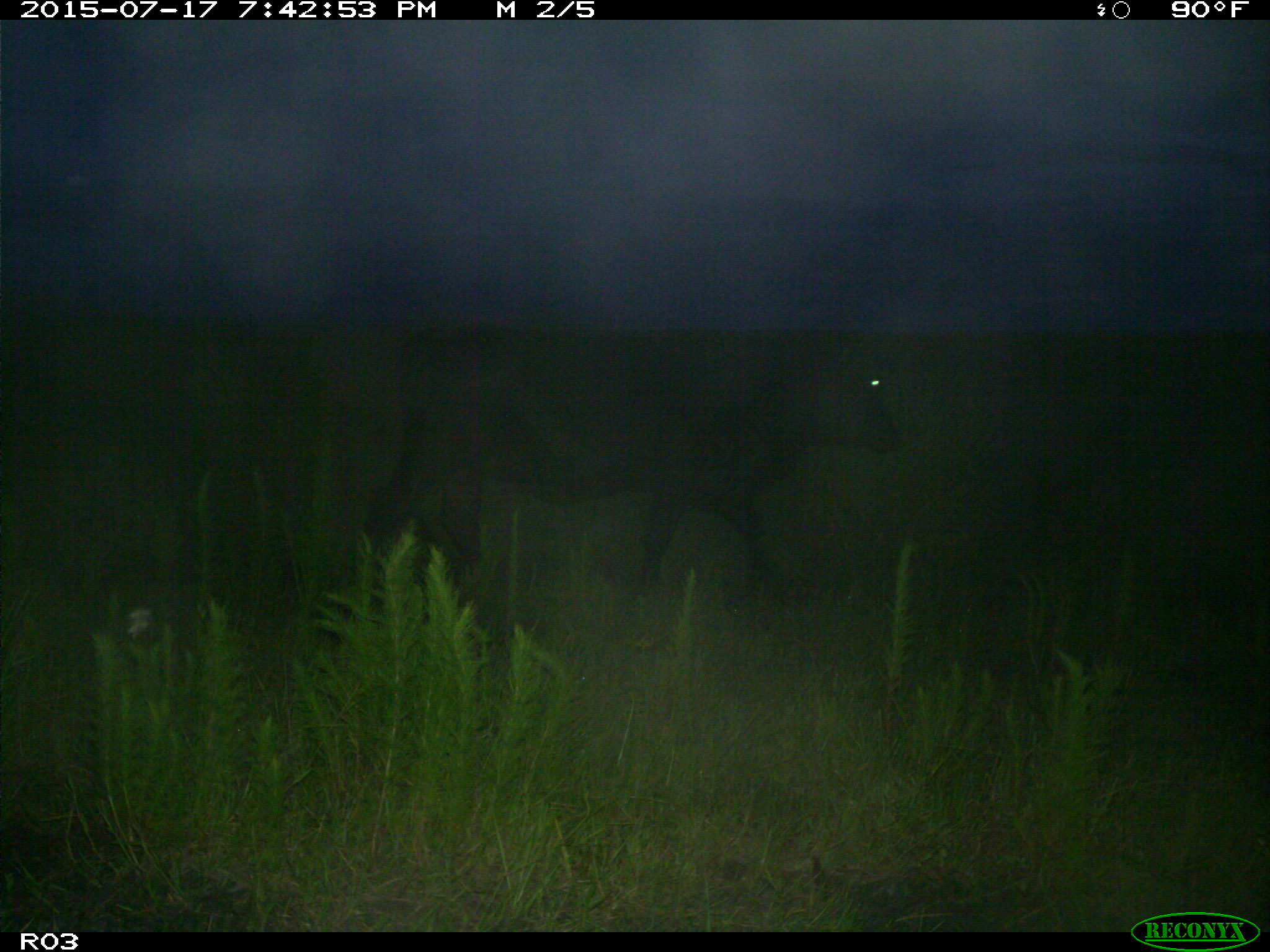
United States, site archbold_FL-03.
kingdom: Animalia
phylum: Chordata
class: Mammalia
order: Artiodactyla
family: Bovidae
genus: Bos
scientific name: Bos taurus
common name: domestic cow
Bos taurus (domestic cow).